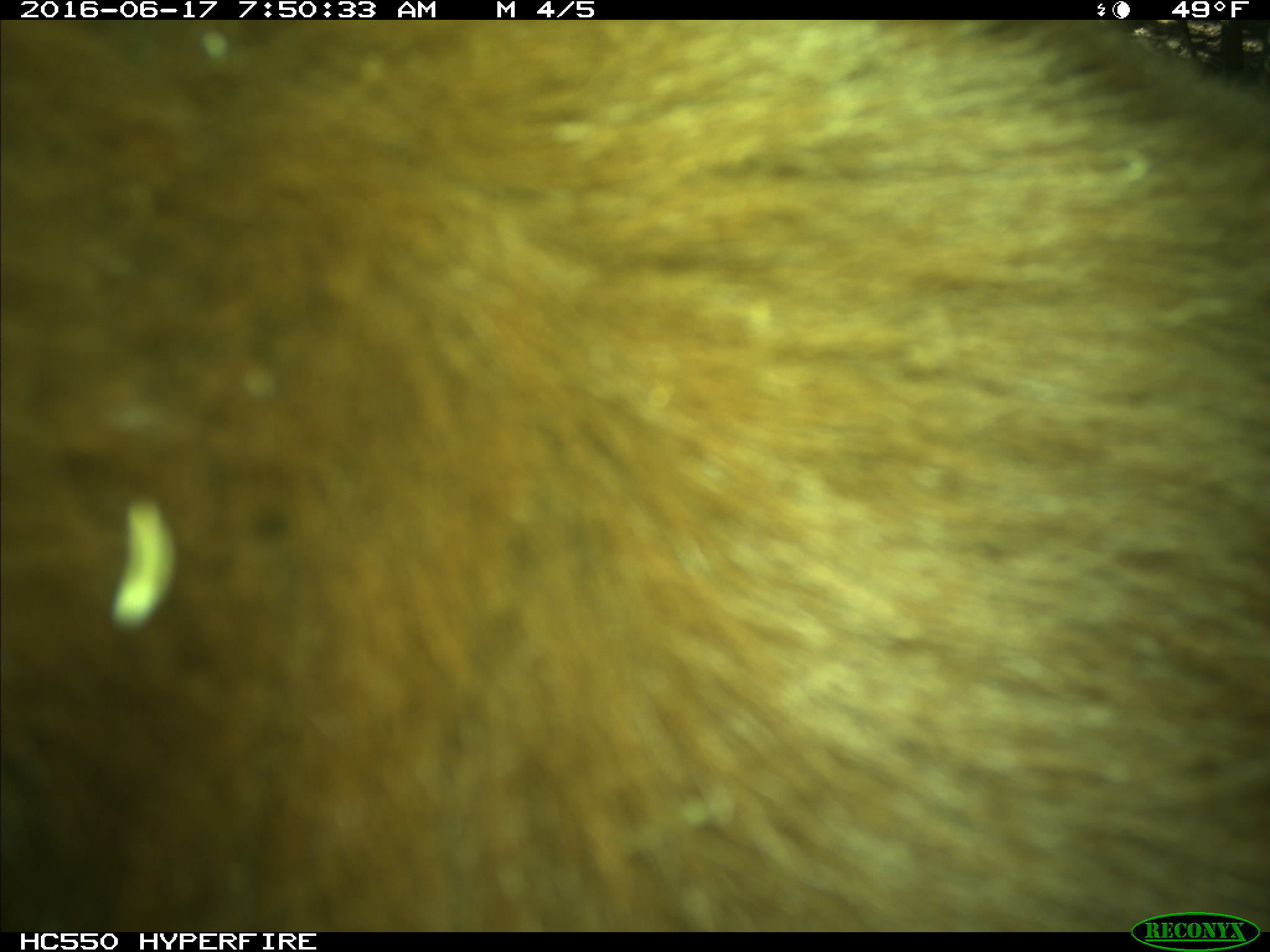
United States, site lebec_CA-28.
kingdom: Animalia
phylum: Chordata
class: Mammalia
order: Carnivora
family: Ursidae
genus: Ursus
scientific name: Ursus americanus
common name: american black bear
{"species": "Ursus americanus (american black bear)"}